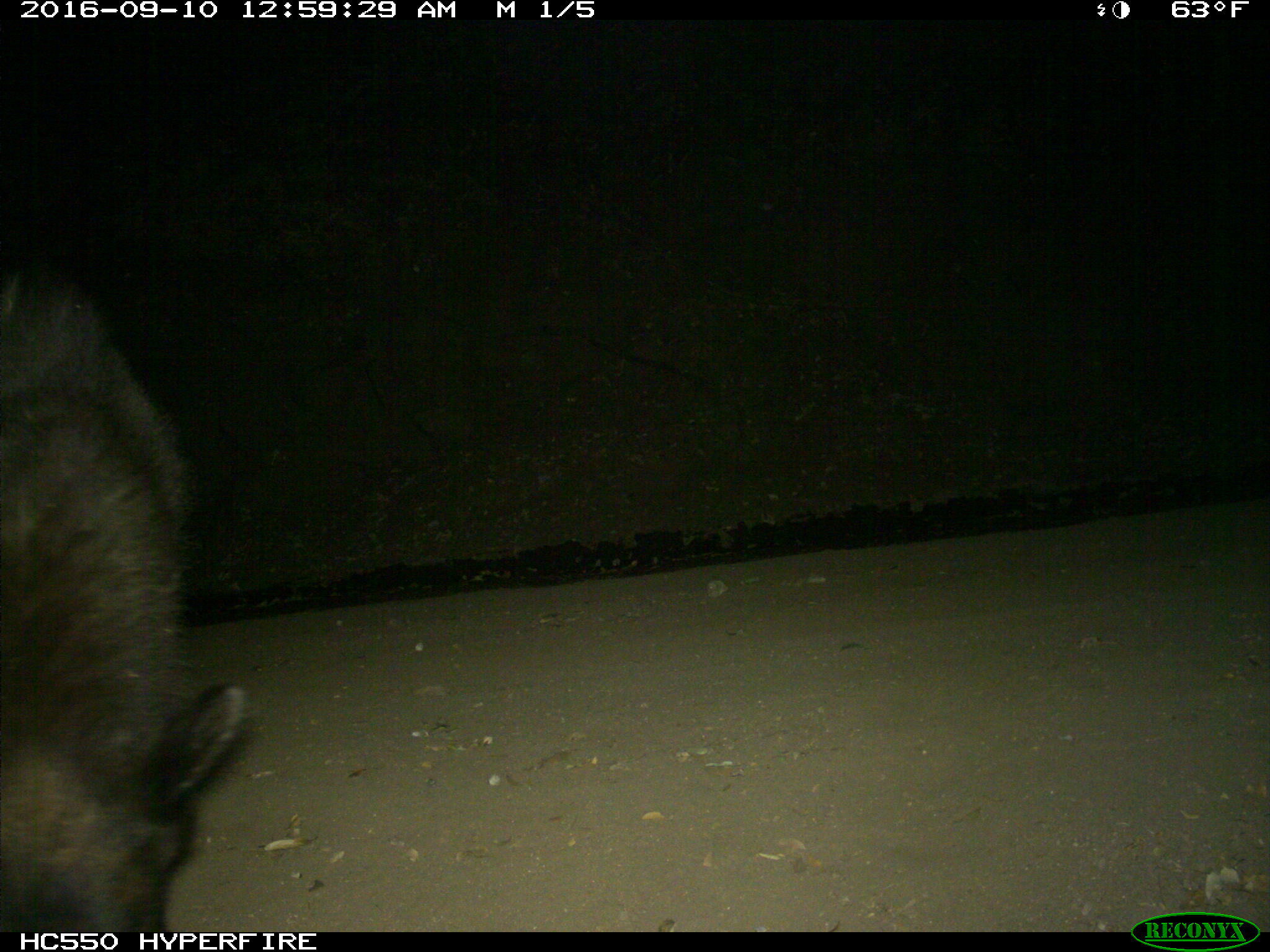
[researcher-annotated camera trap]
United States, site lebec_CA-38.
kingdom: Animalia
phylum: Chordata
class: Mammalia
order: Carnivora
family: Ursidae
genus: Ursus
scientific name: Ursus americanus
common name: american black bear